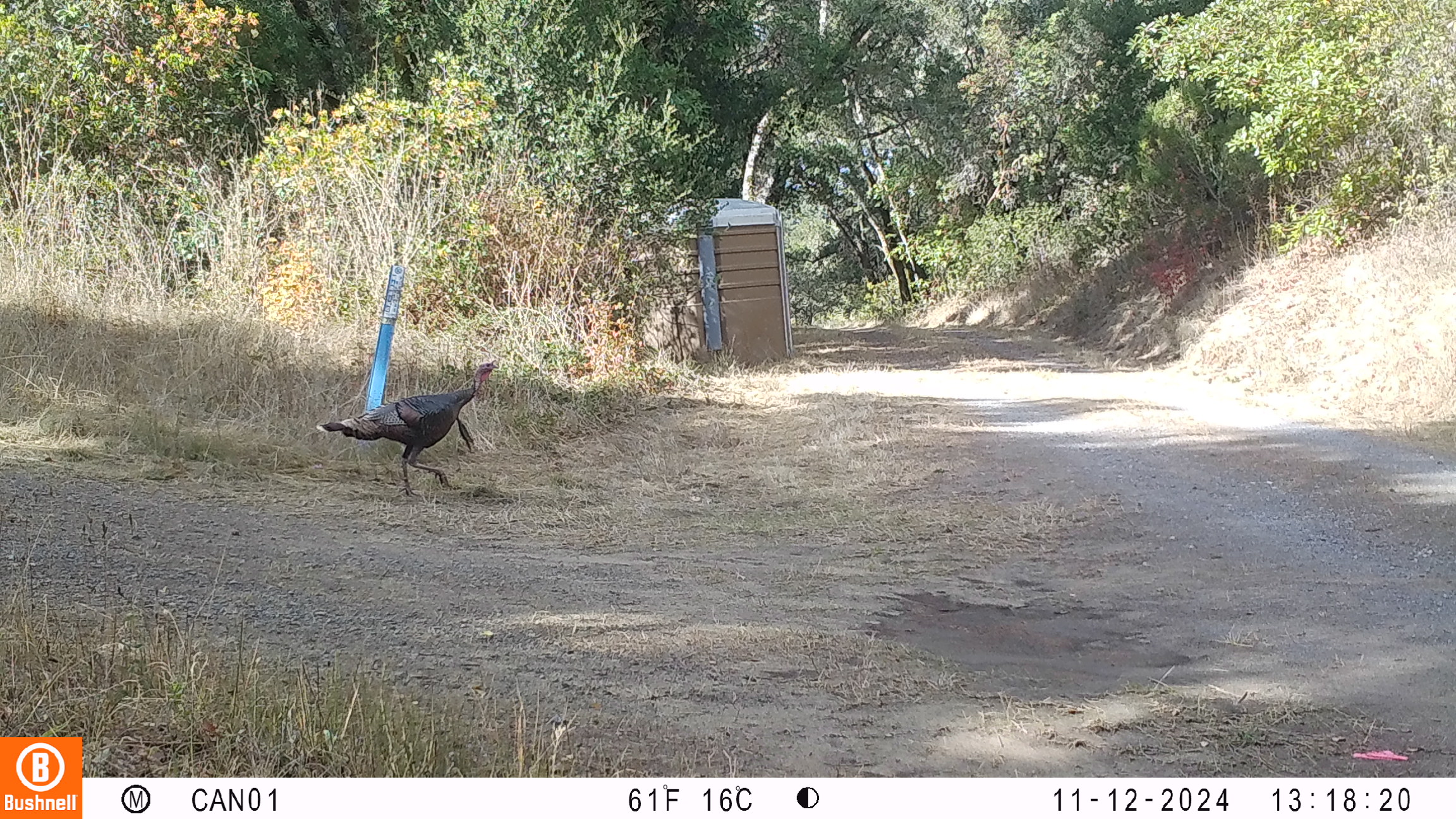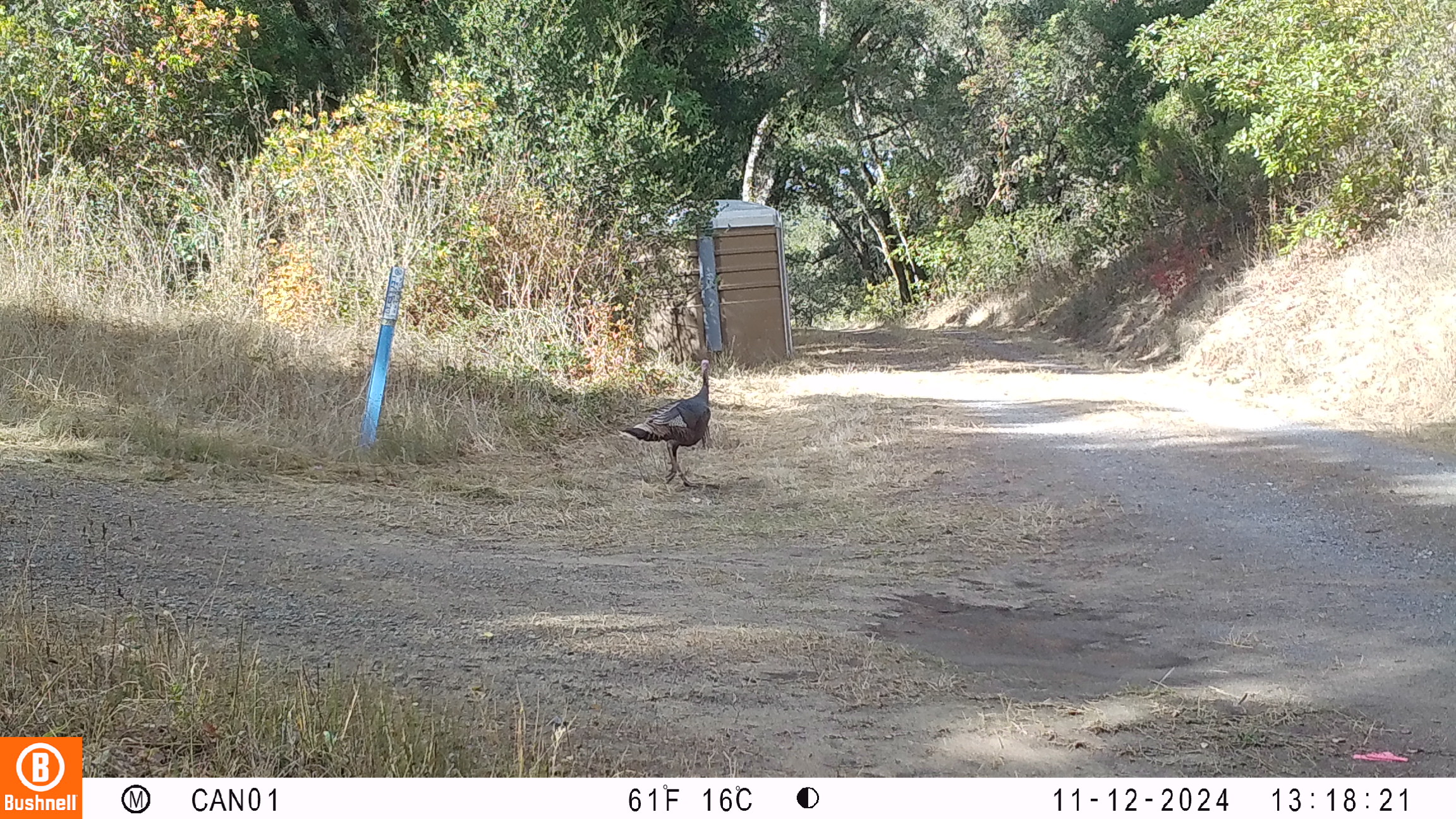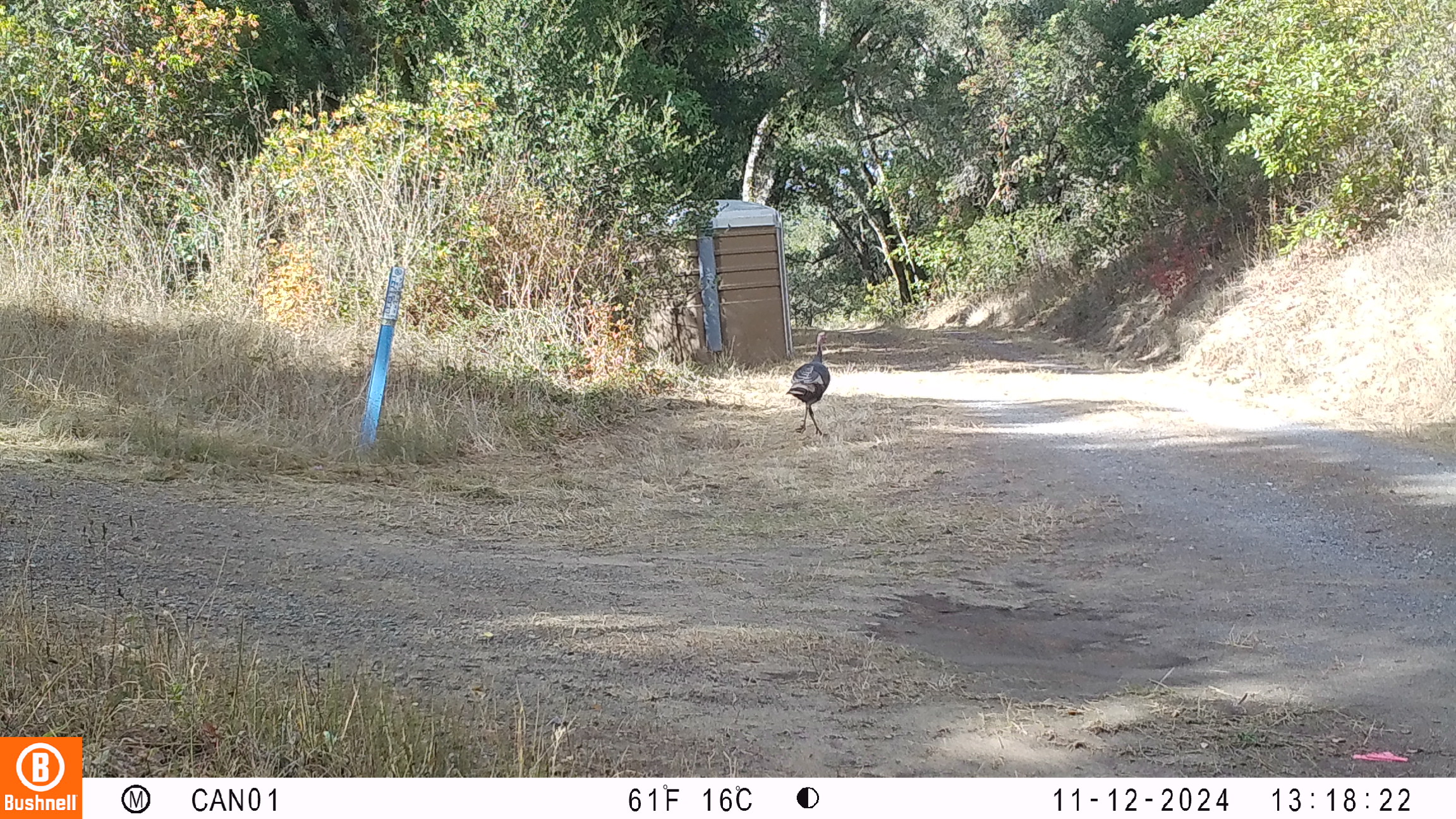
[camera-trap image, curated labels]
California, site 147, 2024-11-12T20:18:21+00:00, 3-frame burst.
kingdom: Animalia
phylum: Chordata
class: Aves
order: Galliformes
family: Phasianidae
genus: Meleagris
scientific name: Meleagris gallopavo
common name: turkey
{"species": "turkey (Meleagris gallopavo)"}